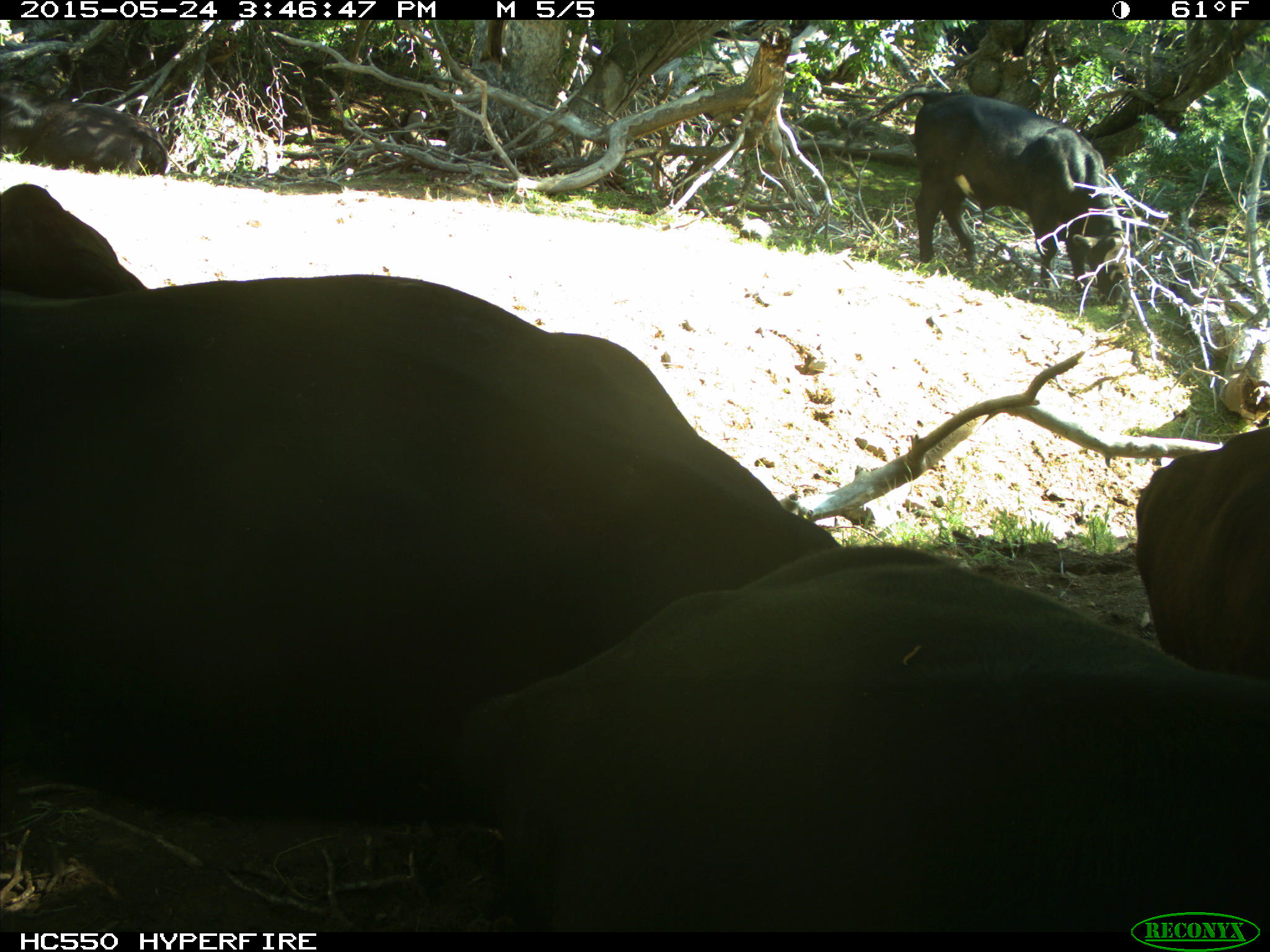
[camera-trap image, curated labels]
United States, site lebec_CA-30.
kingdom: Animalia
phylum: Chordata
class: Mammalia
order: Artiodactyla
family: Bovidae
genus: Bos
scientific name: Bos taurus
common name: domestic cow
Bos taurus (domestic cow).